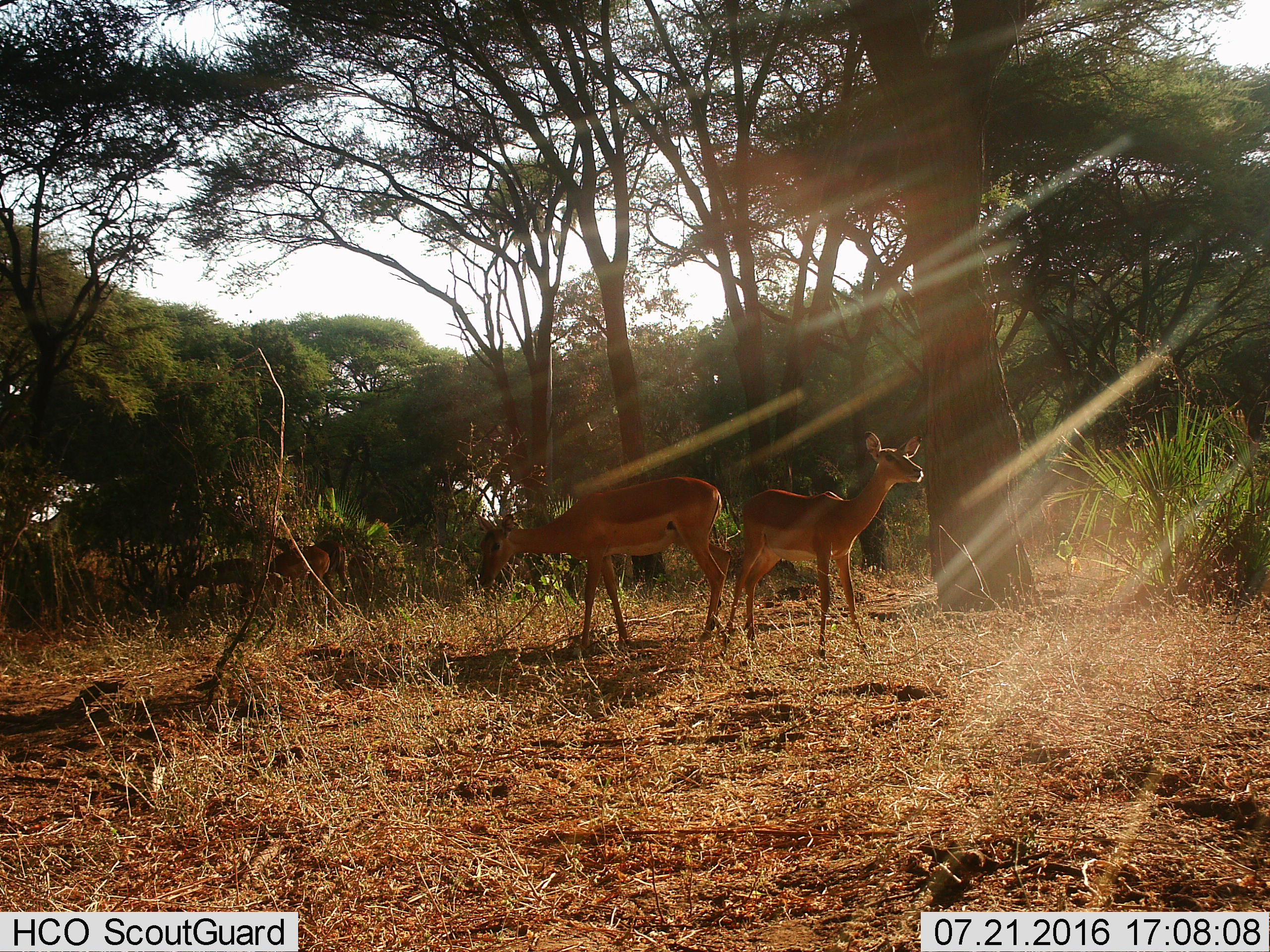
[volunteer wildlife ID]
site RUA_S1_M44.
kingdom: Animalia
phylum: Chordata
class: Mammalia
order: Artiodactyla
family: Bovidae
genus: Aepyceros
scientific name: Aepyceros melampus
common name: impala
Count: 5.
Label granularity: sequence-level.